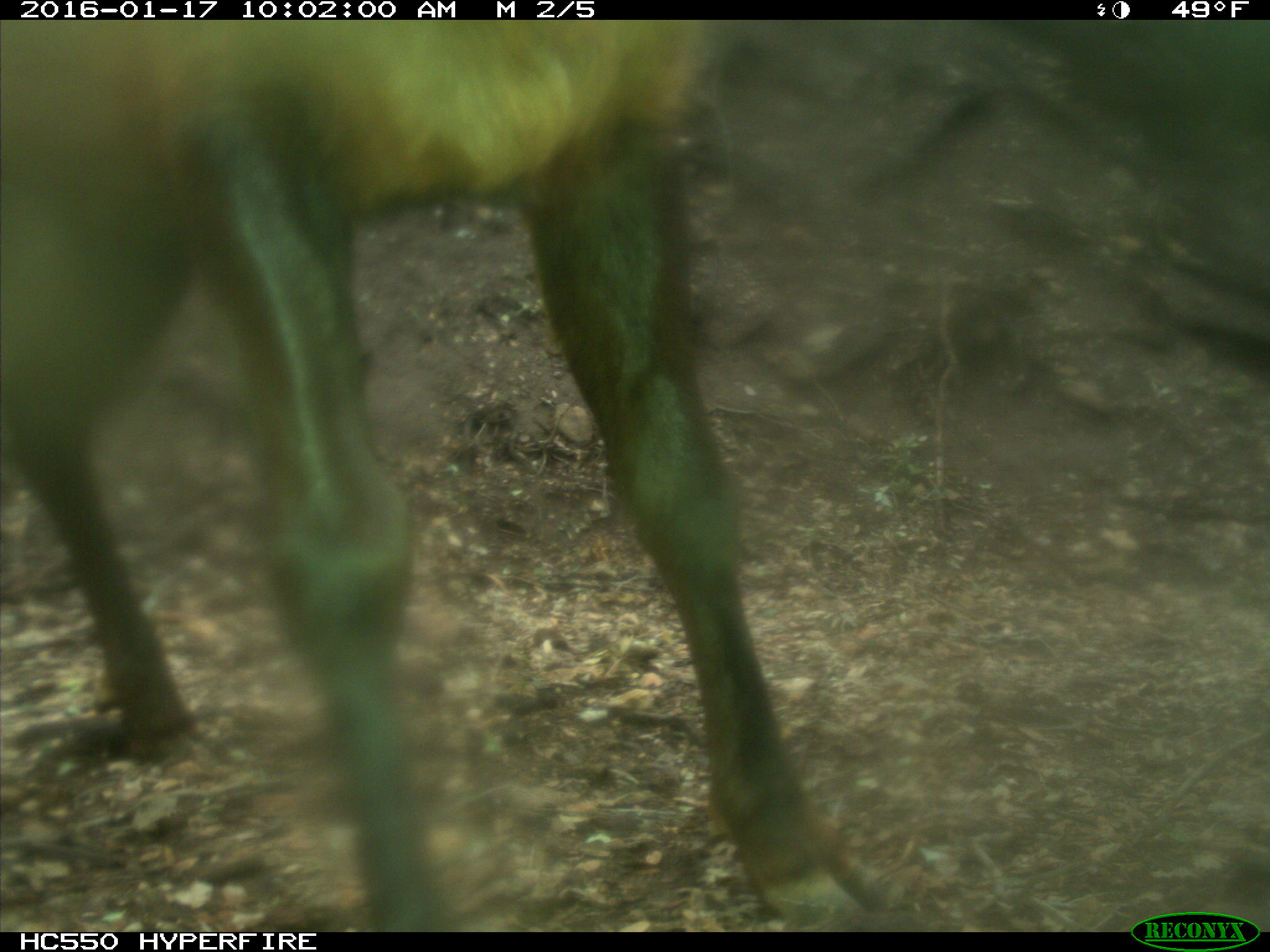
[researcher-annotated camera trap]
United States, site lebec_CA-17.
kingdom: Animalia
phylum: Chordata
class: Mammalia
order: Artiodactyla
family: Cervidae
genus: Cervus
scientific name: Cervus canadensis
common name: elk